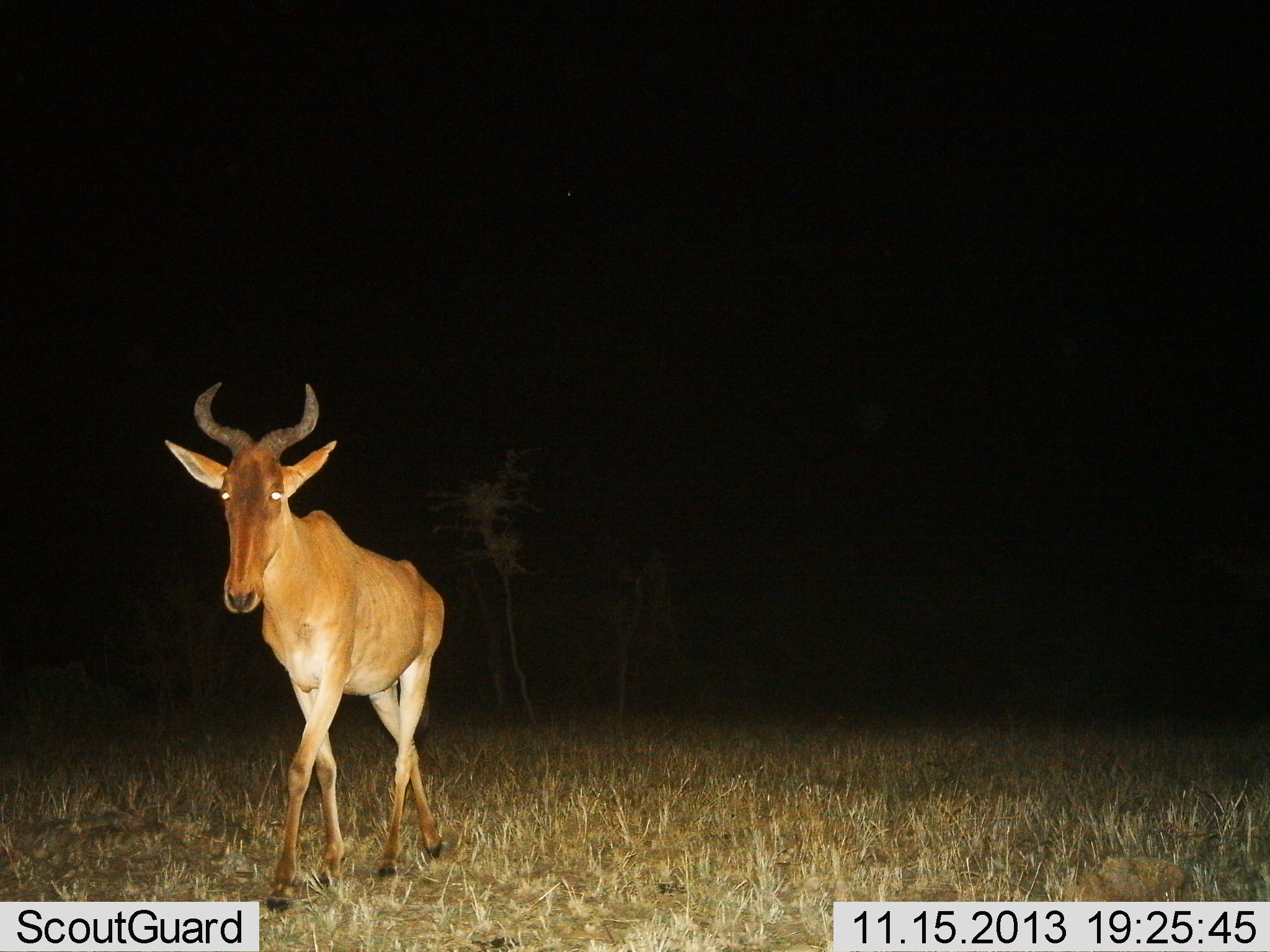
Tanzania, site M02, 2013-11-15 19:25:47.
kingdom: Animalia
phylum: Chordata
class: Mammalia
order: Artiodactyla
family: Bovidae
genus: Alcelaphus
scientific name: Alcelaphus buselaphus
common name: hartebeest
Hartebeest (Alcelaphus buselaphus), count 1. Behavior (volunteer vote fractions): standing 30%, resting 0%, moving 70%, interacting 0%. Young present (vote fraction): 0%. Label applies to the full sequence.